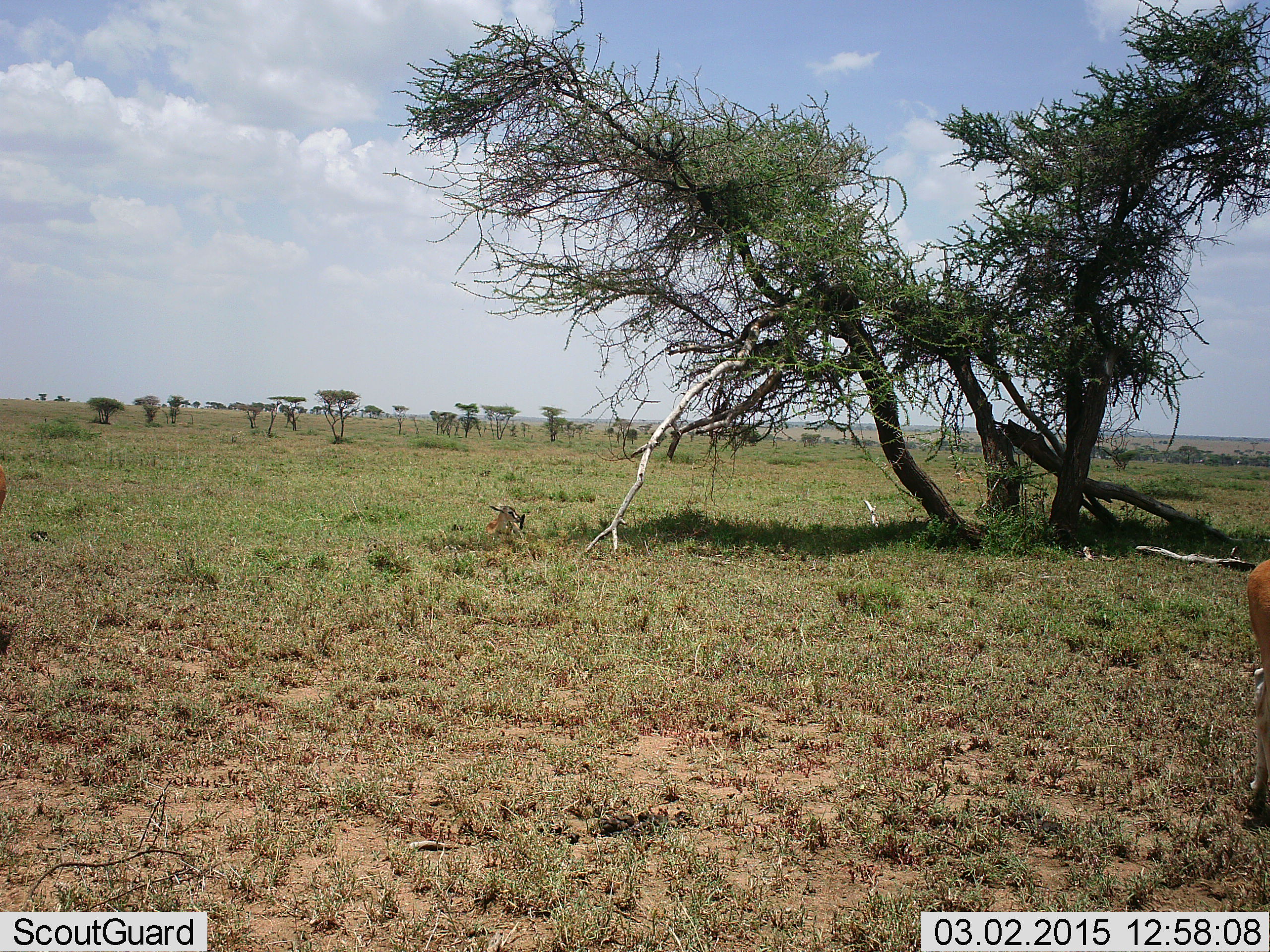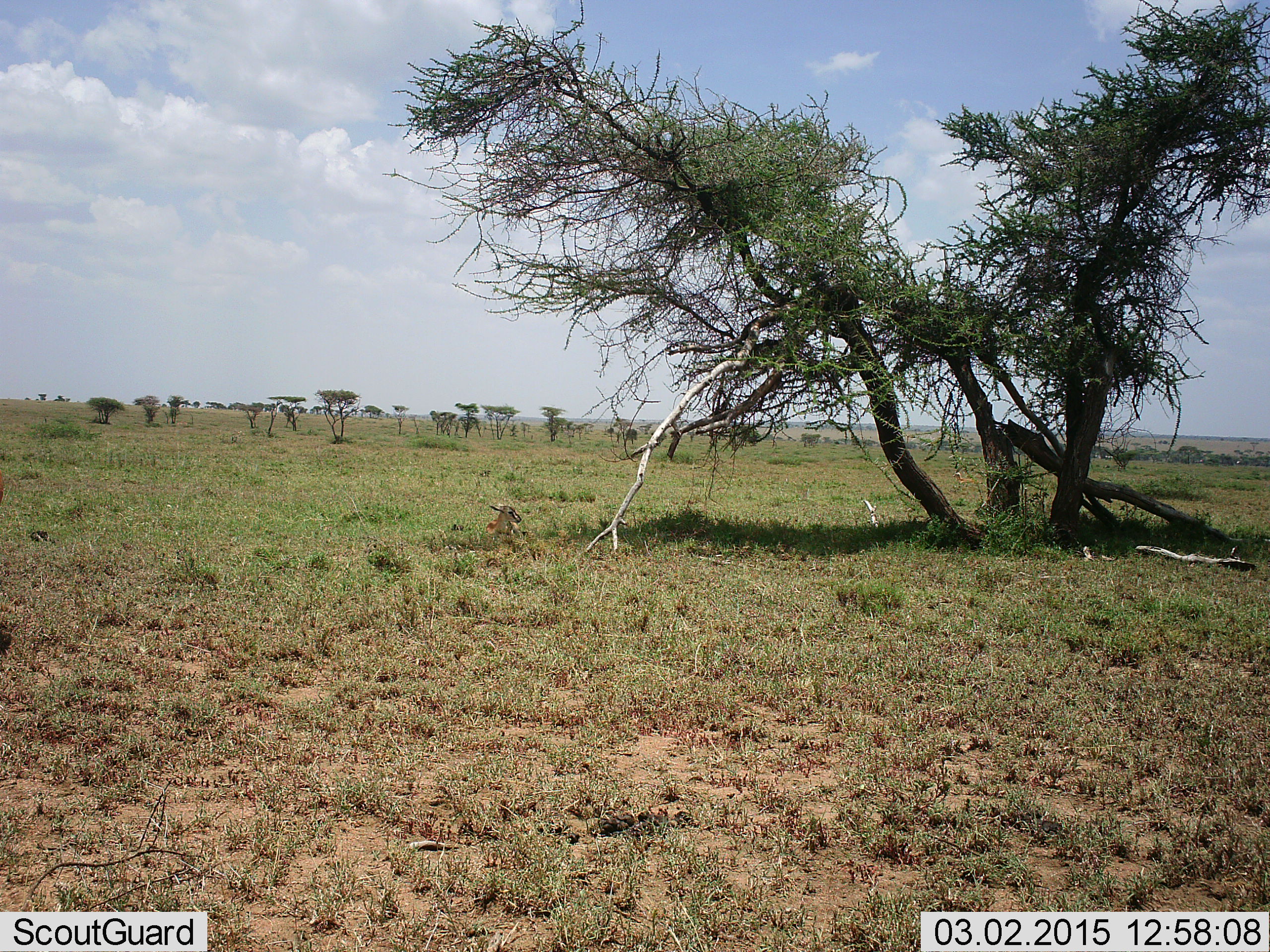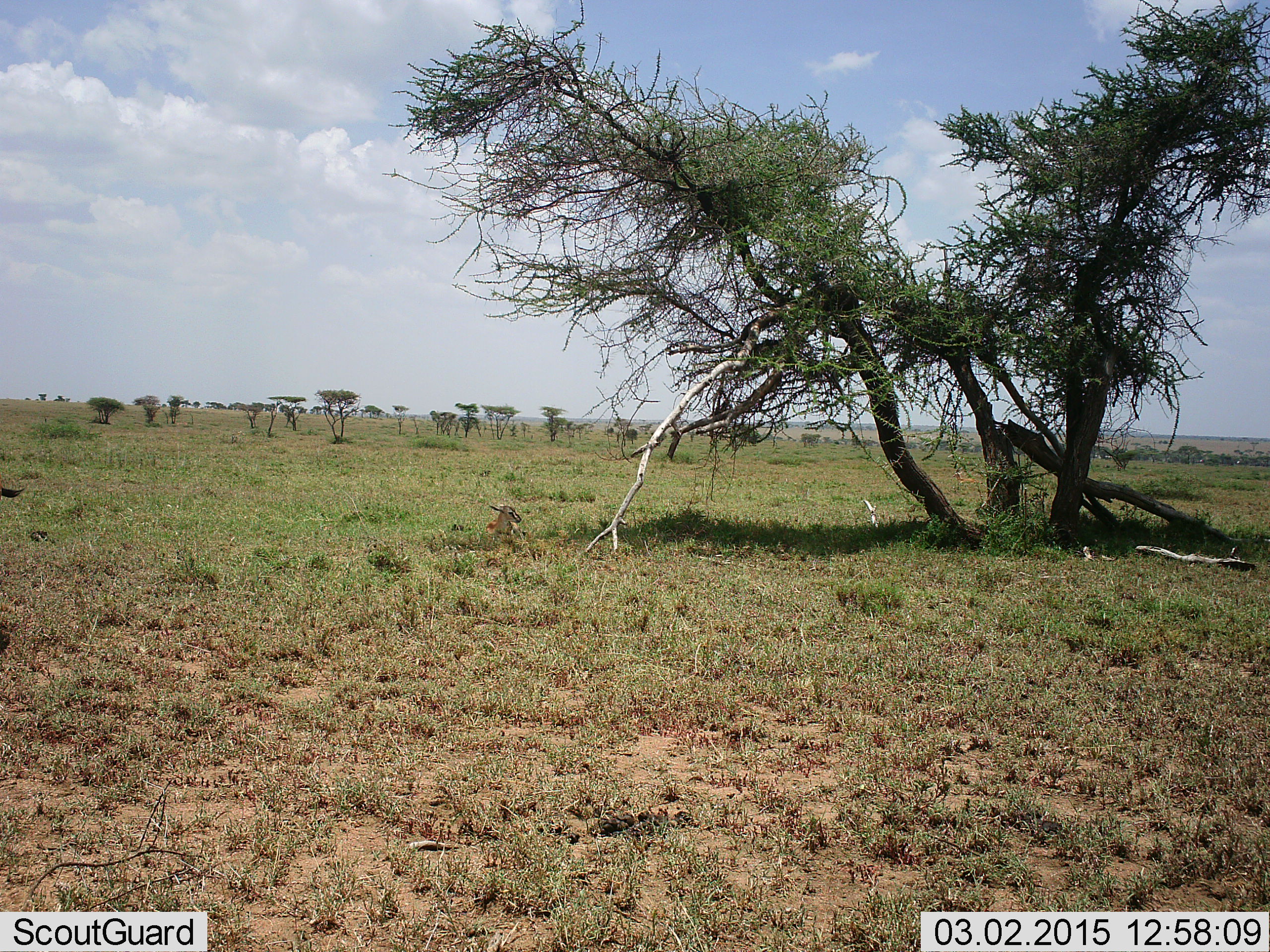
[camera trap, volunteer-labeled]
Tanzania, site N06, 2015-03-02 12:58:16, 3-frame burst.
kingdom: Animalia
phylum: Chordata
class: Mammalia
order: Artiodactyla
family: Bovidae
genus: Eudorcas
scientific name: Eudorcas thomsonii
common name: thomson's gazelle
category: gazellethomsons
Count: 3.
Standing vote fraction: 30%.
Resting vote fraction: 70%.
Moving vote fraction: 60%.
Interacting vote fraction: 0%.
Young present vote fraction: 20%.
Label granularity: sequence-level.